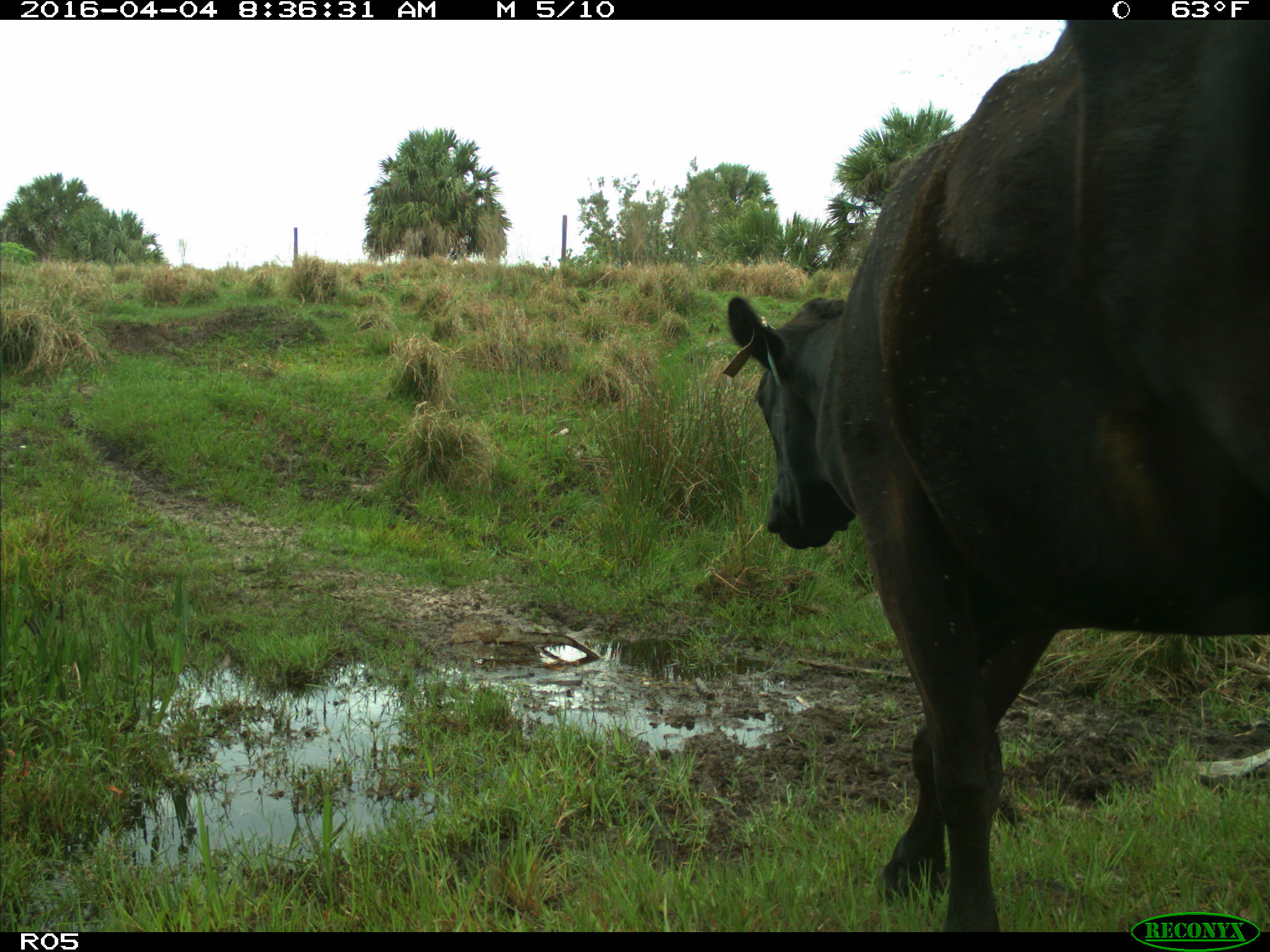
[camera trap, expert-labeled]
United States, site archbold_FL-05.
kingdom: Animalia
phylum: Chordata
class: Mammalia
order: Artiodactyla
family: Bovidae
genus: Bos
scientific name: Bos taurus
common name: domestic cow